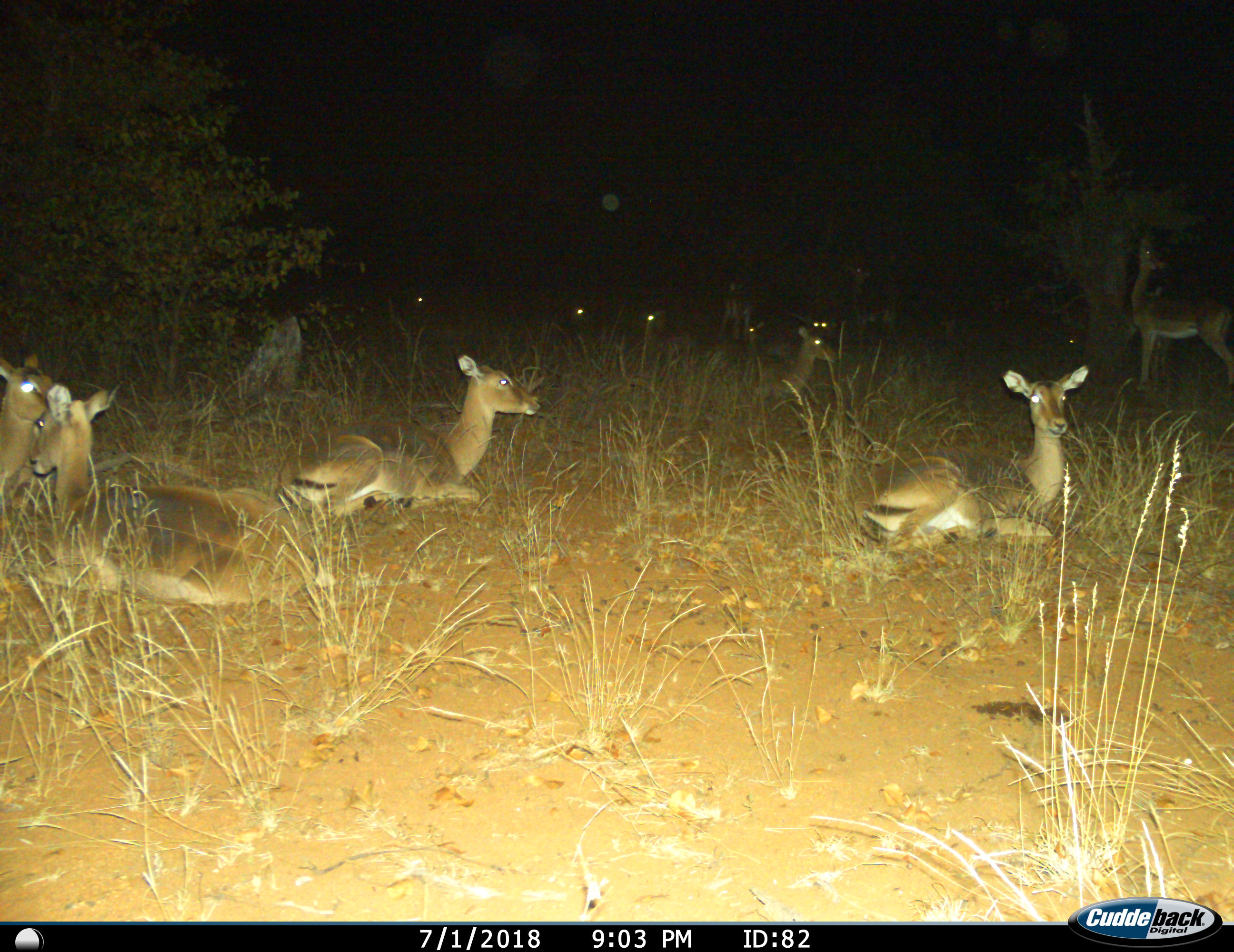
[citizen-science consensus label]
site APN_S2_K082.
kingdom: Animalia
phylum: Chordata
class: Mammalia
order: Artiodactyla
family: Bovidae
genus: Aepyceros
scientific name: Aepyceros melampus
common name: impala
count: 11-50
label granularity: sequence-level